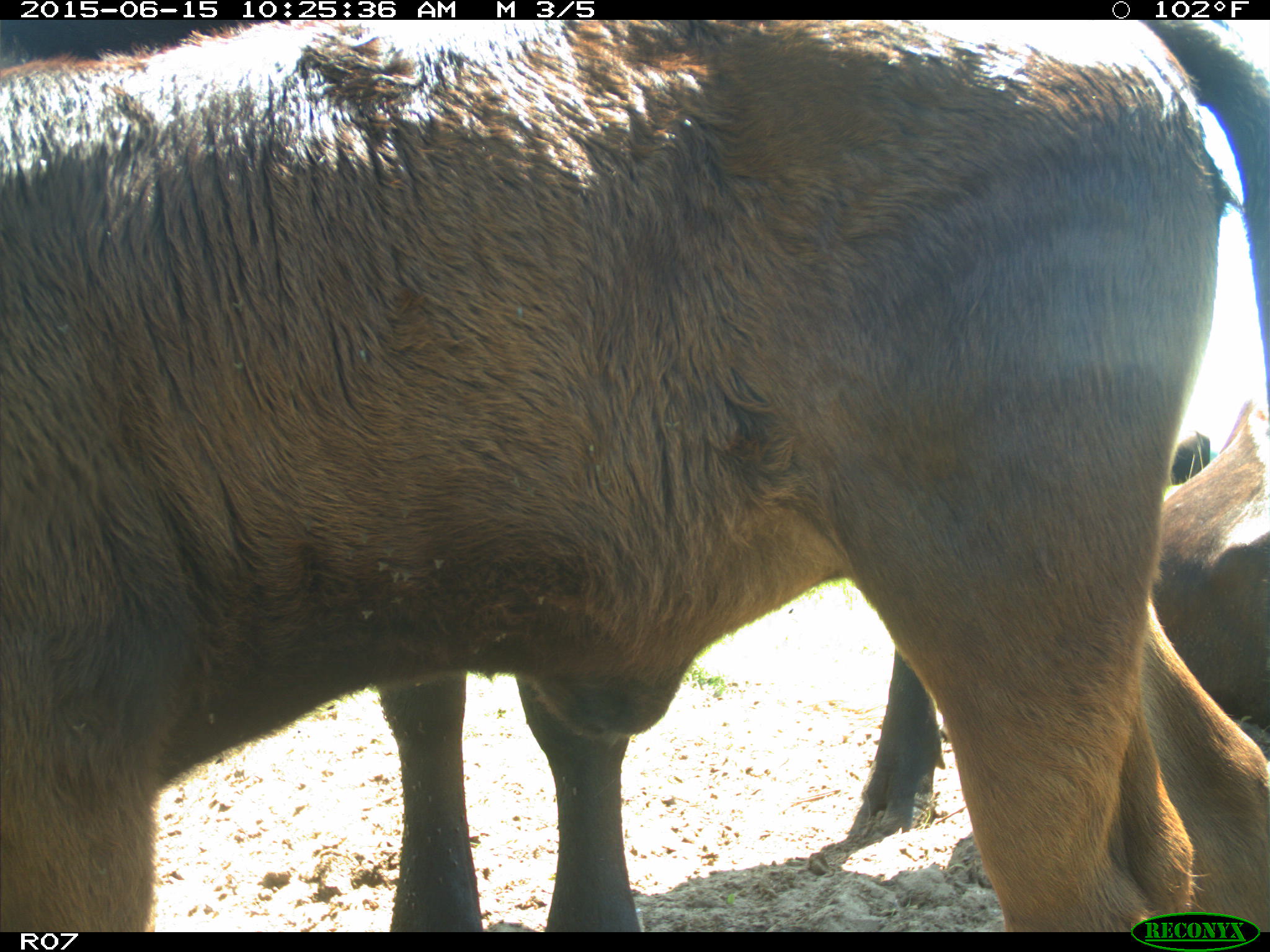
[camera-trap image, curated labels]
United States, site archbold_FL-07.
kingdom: Animalia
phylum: Chordata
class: Mammalia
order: Artiodactyla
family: Bovidae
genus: Bos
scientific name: Bos taurus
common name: domestic cow